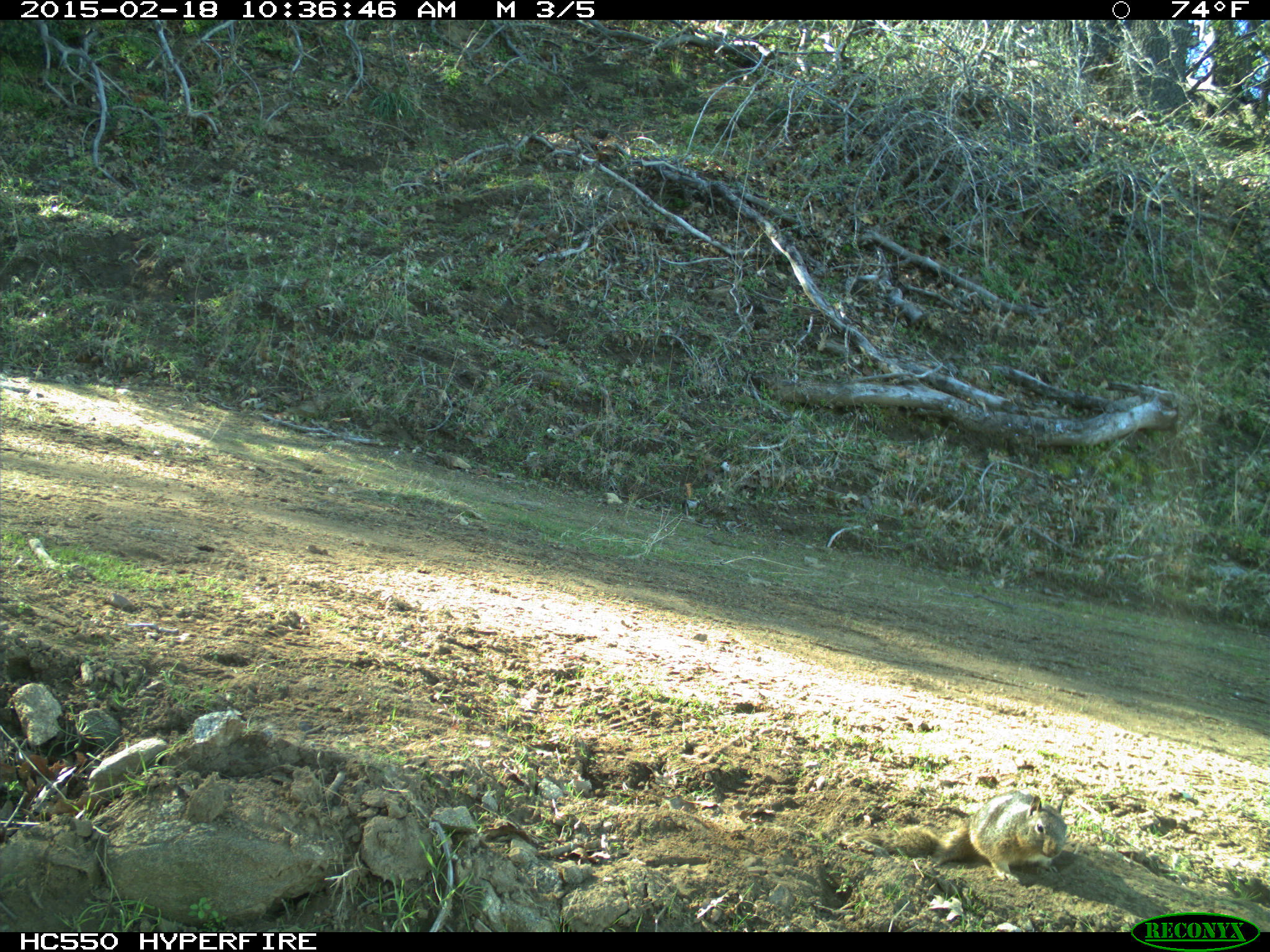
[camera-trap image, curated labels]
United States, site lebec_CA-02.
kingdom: Animalia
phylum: Chordata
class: Mammalia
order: Rodentia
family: Sciuridae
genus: Otospermophilus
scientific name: Otospermophilus beecheyi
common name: california ground squirrel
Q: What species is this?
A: Otospermophilus beecheyi (california ground squirrel).